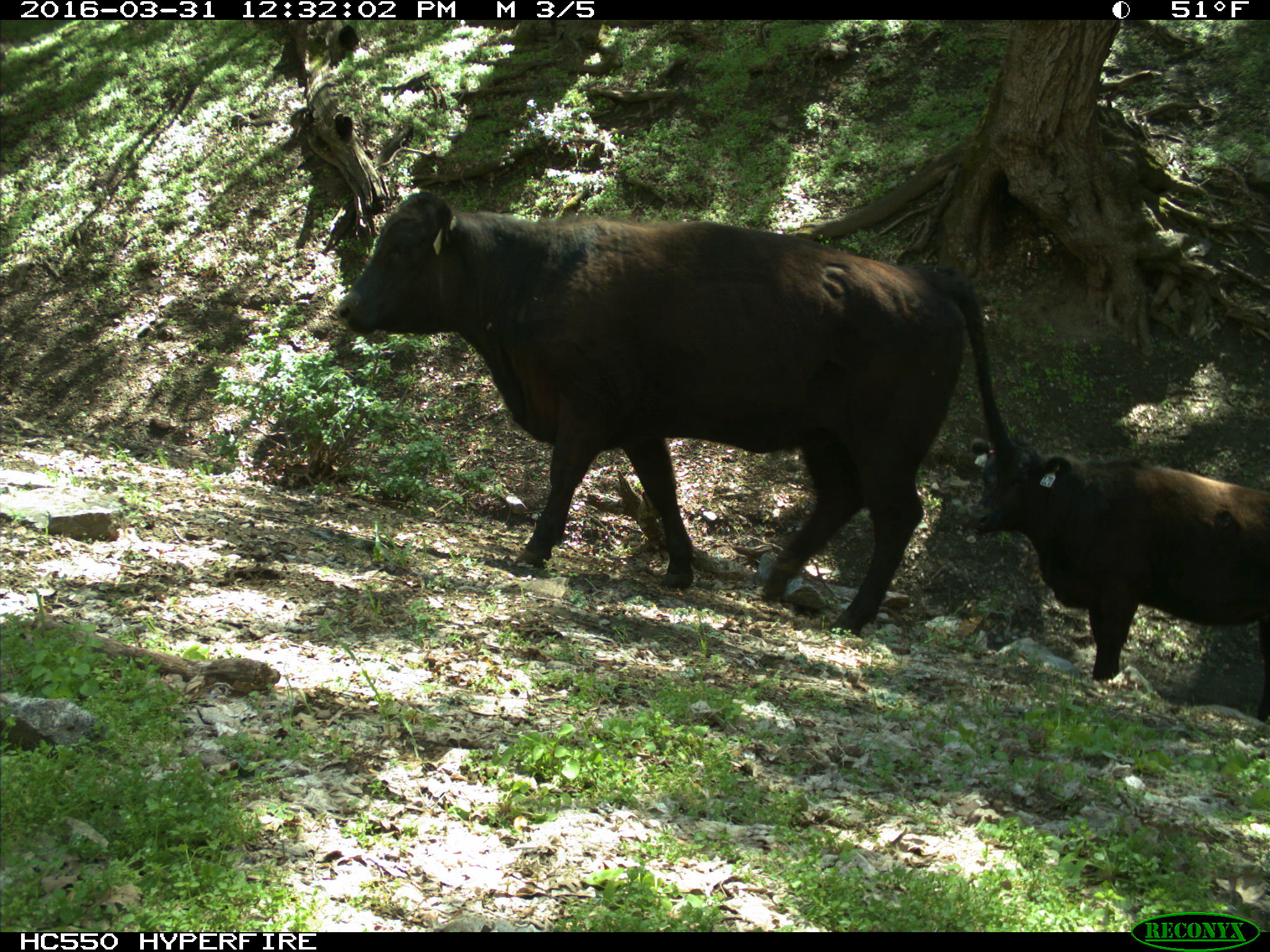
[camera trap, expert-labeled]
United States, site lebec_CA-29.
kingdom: Animalia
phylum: Chordata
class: Mammalia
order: Artiodactyla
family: Bovidae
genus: Bos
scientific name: Bos taurus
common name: domestic cow